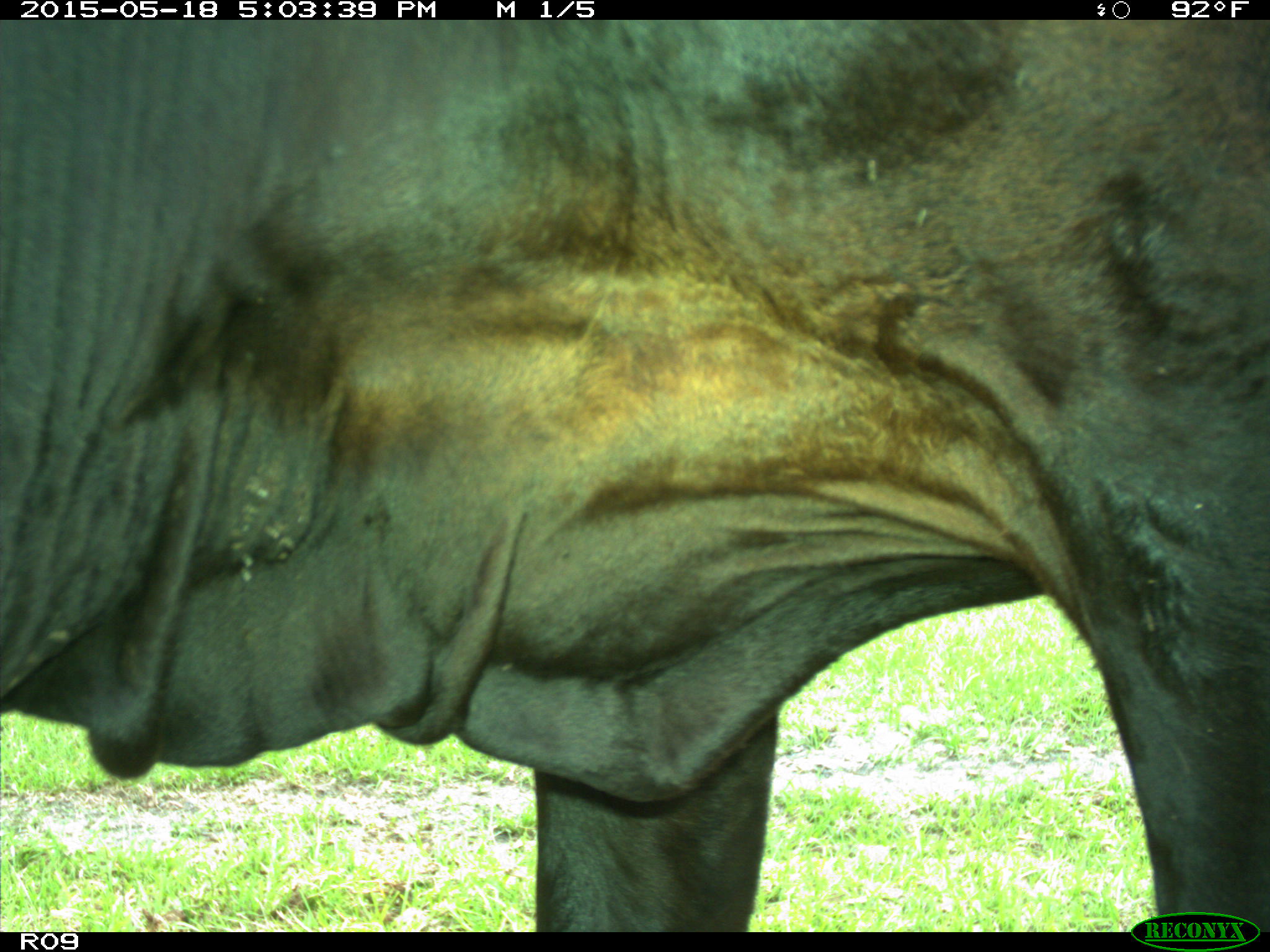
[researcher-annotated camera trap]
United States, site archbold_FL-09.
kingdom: Animalia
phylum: Chordata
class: Mammalia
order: Artiodactyla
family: Bovidae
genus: Bos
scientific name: Bos taurus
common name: domestic cow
Bos taurus (domestic cow).